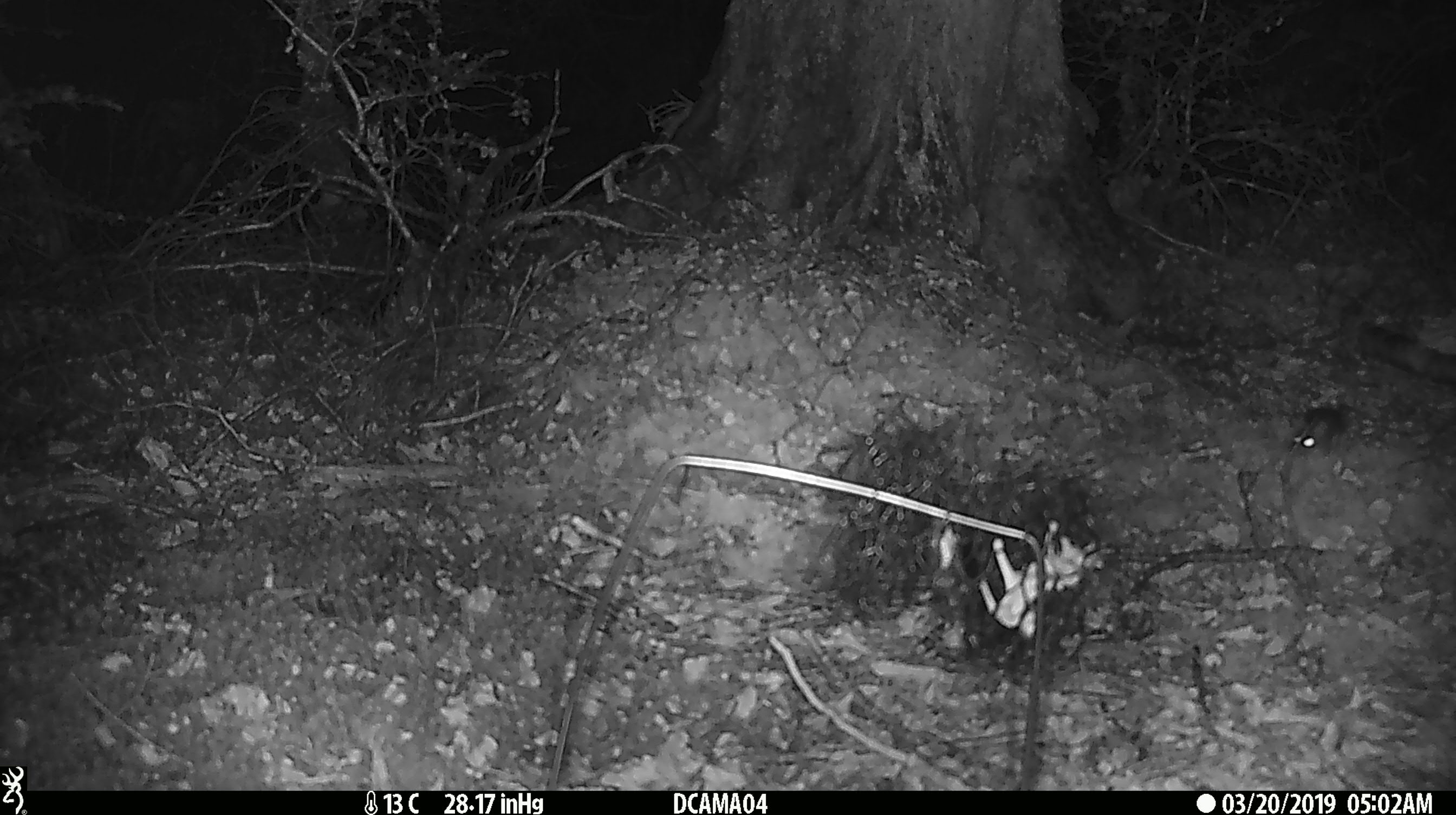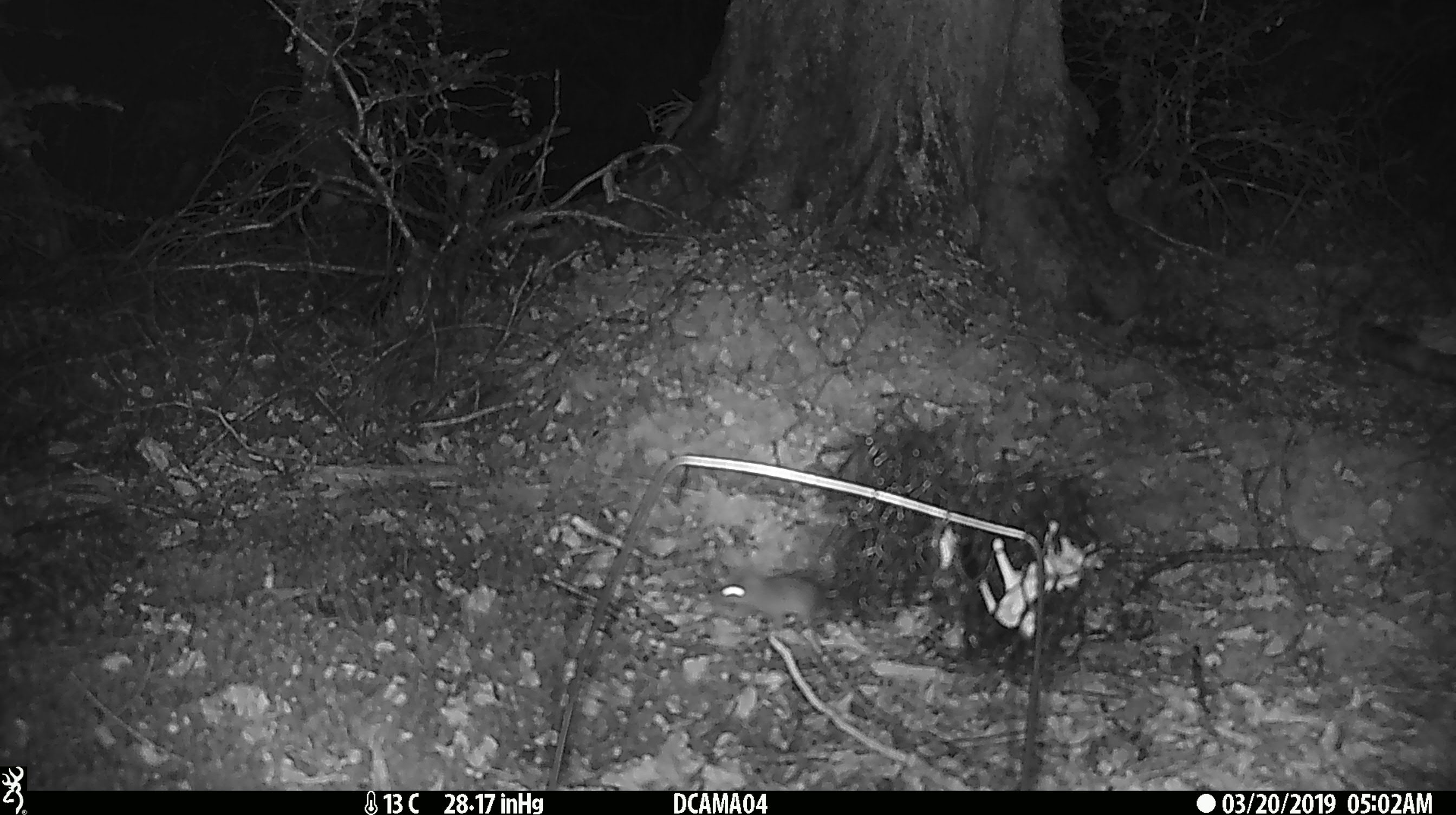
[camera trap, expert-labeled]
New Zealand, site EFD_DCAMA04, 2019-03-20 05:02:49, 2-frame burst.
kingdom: Animalia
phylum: Chordata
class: Mammalia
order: Rodentia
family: Muridae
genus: Mus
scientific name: Mus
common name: mouse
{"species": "mouse (Mus)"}